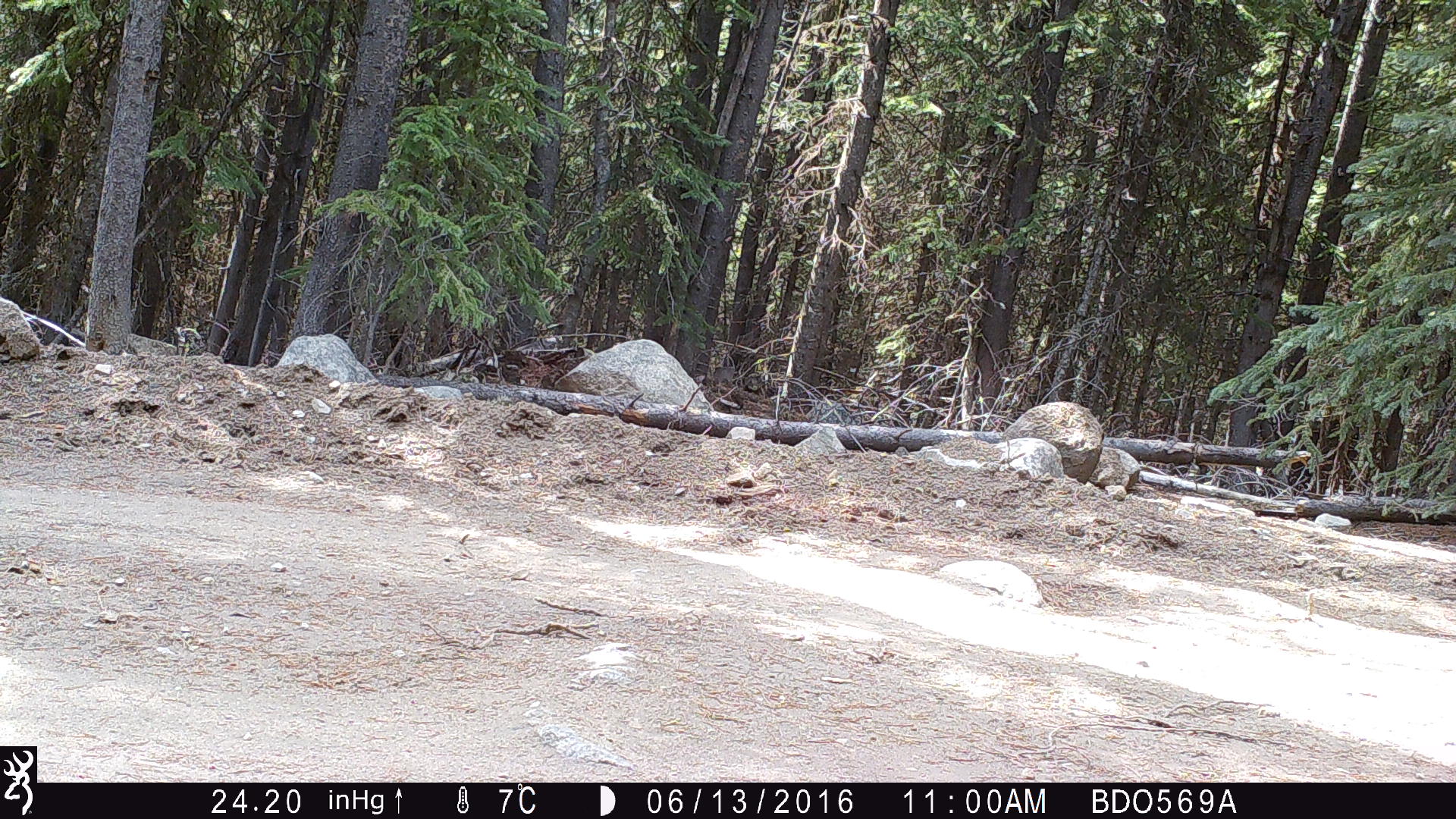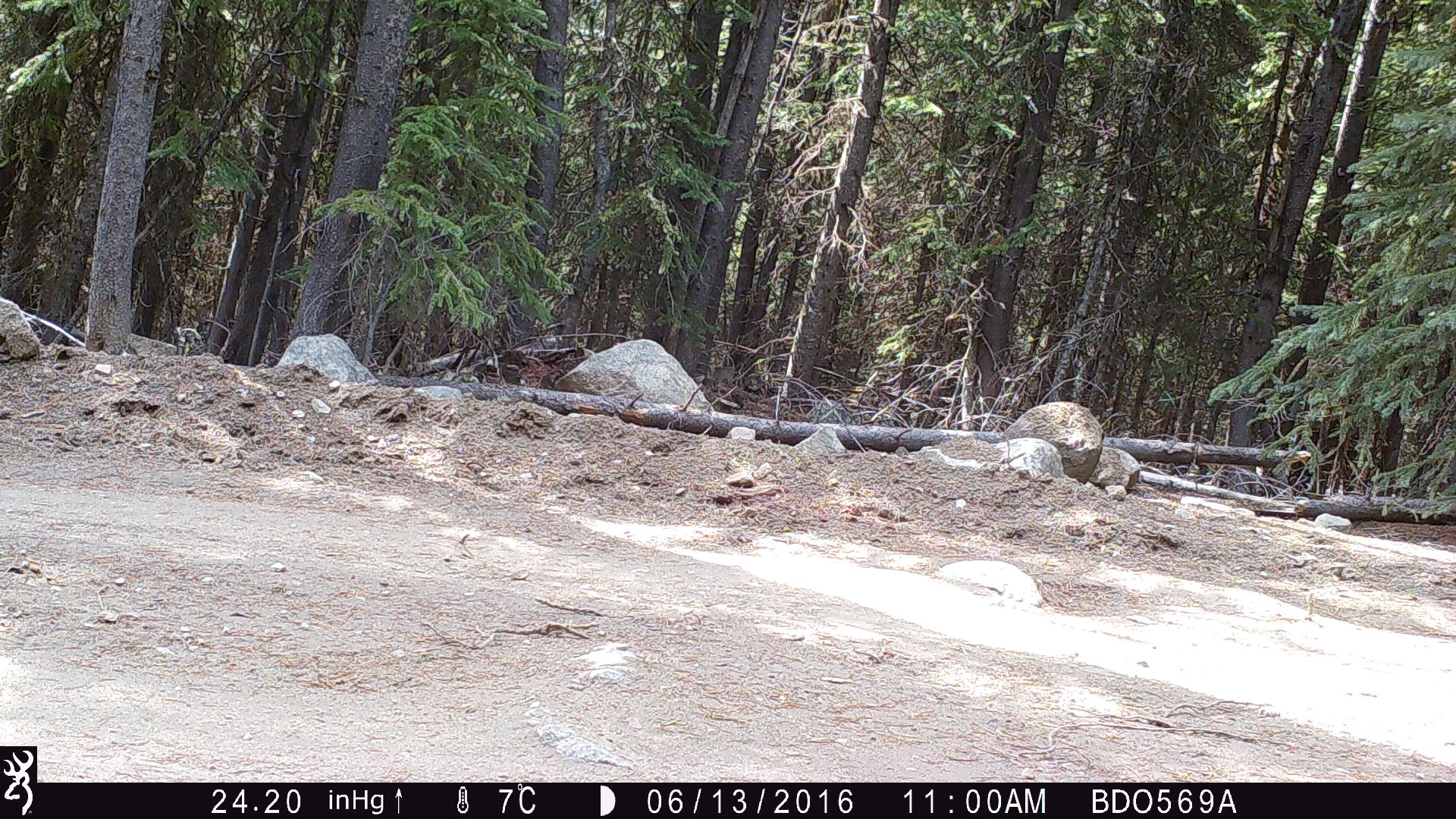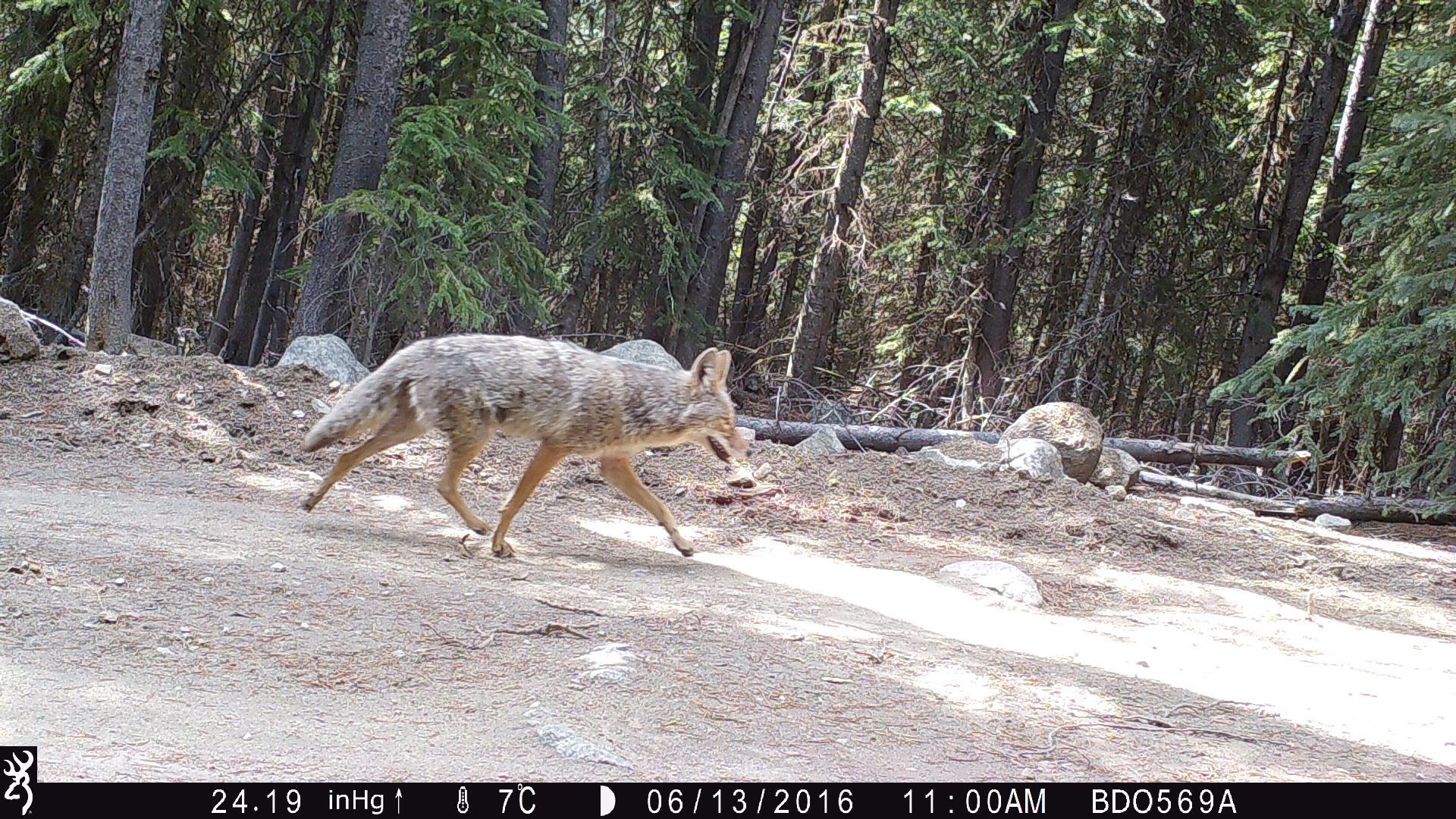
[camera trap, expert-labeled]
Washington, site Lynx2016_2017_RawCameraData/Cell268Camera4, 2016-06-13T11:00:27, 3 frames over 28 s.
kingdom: Animalia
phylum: Chordata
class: Mammalia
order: Carnivora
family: Canidae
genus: Canis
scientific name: Canis latrans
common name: coyote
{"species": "Canis latrans (coyote)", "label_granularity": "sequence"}